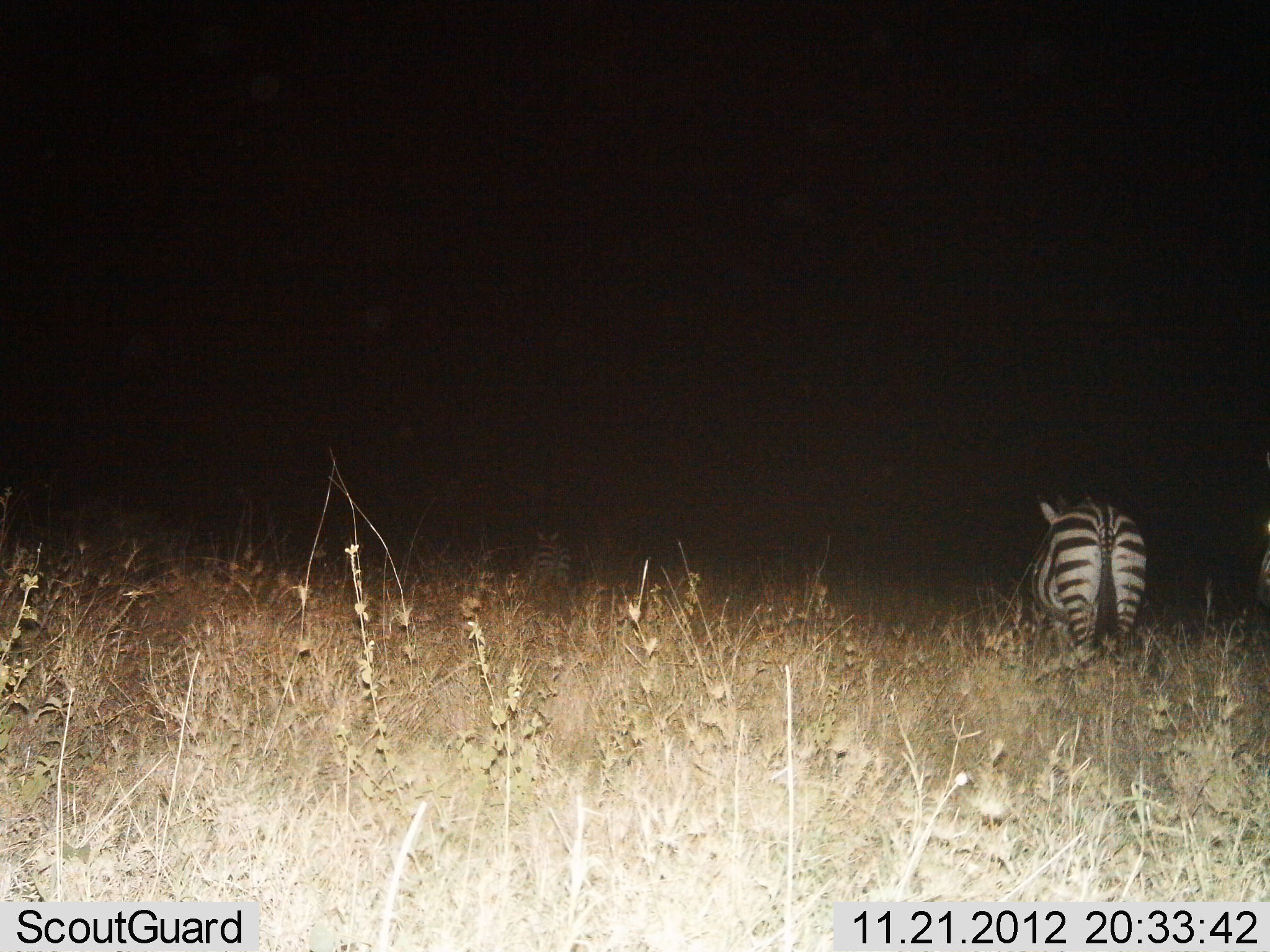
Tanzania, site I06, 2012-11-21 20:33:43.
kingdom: Animalia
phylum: Chordata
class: Mammalia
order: Perissodactyla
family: Equidae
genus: Equus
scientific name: Equus quagga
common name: plains zebra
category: zebra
Zebra (plains zebra) (Equus quagga), count 2. Behavior (volunteer vote fractions): standing 60%, resting 0%, moving 40%, interacting 0%. Young present (vote fraction): 0%. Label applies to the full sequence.